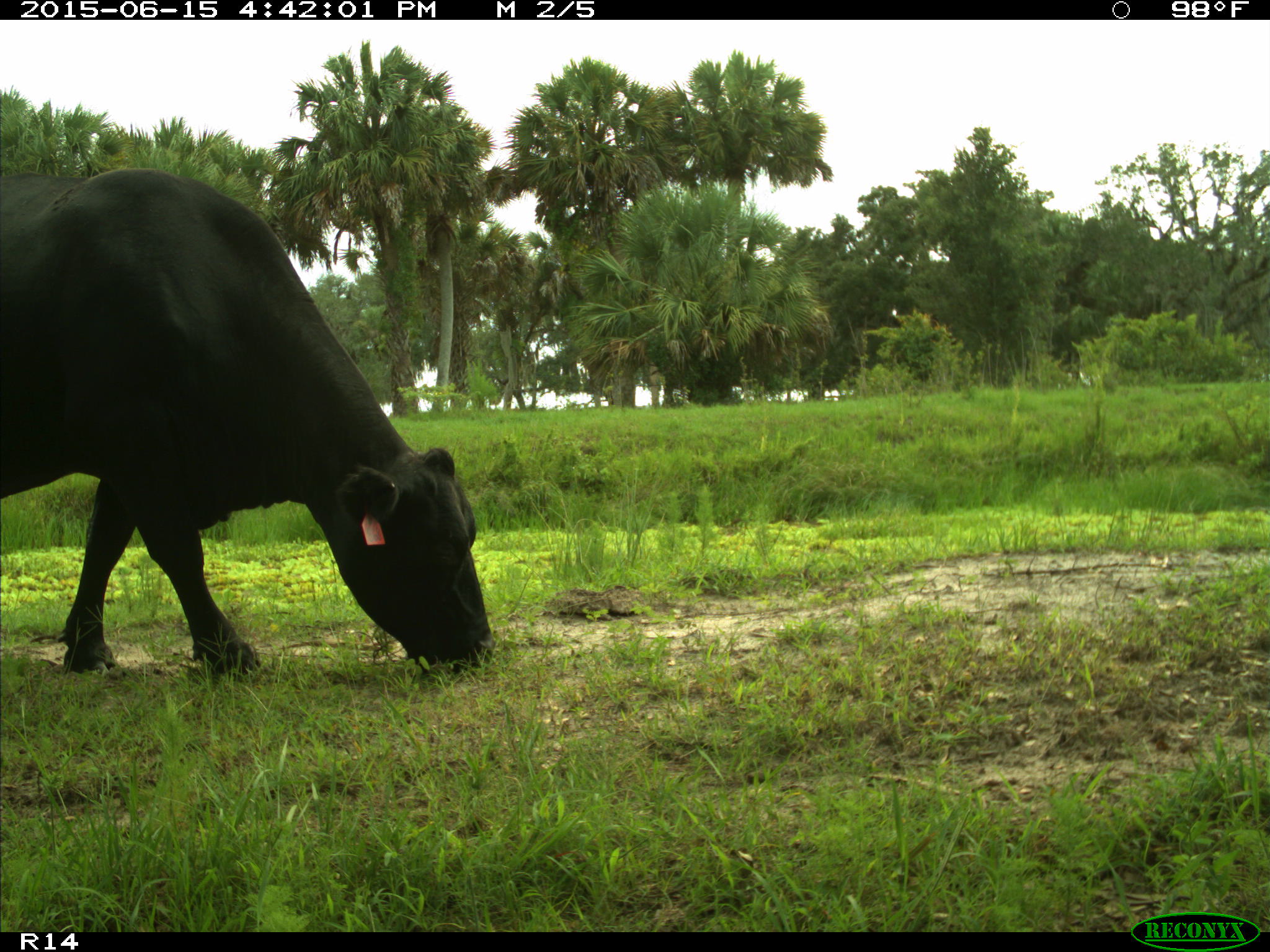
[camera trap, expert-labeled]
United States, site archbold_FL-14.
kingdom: Animalia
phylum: Chordata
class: Mammalia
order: Artiodactyla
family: Bovidae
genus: Bos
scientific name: Bos taurus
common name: domestic cow